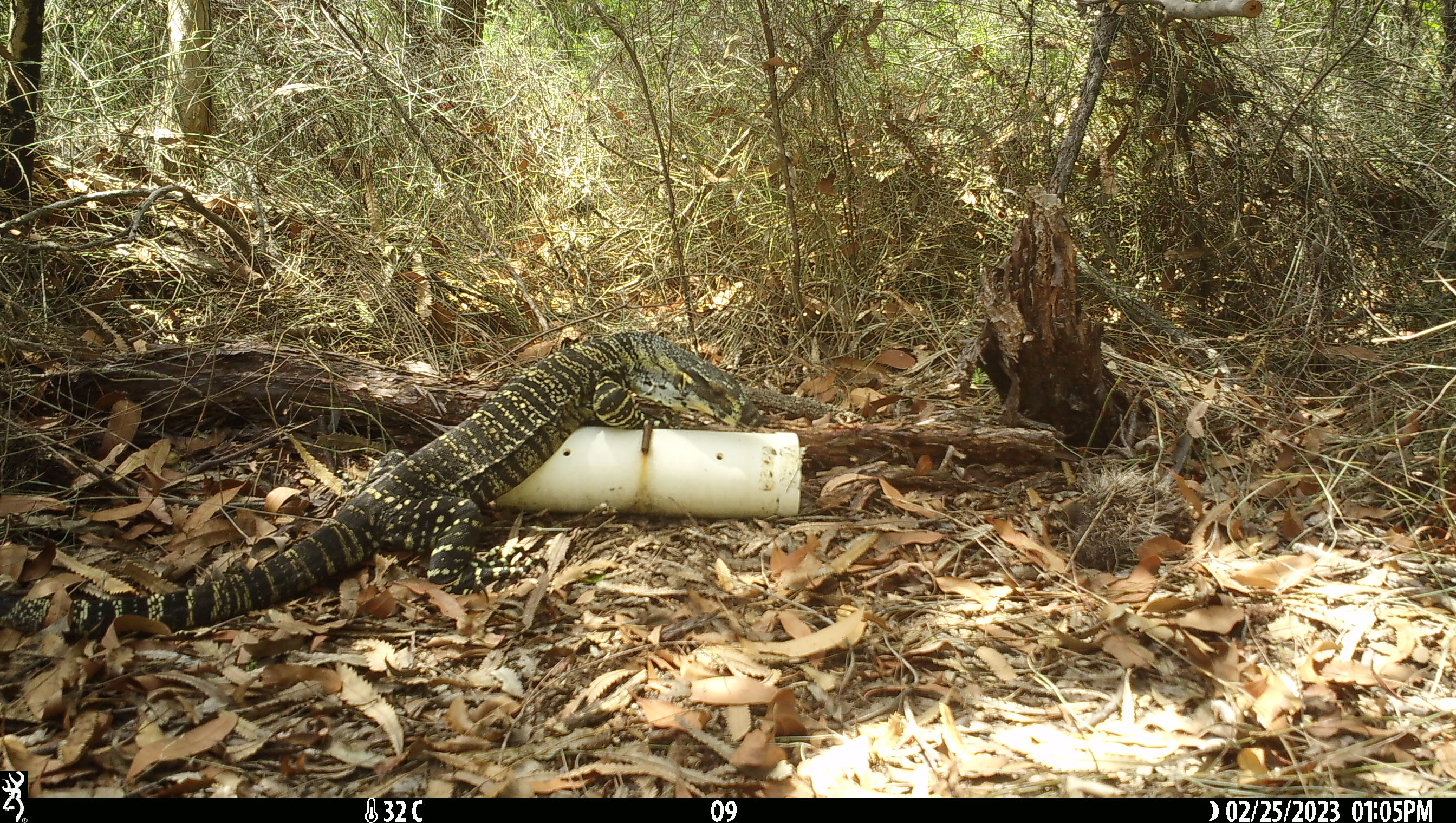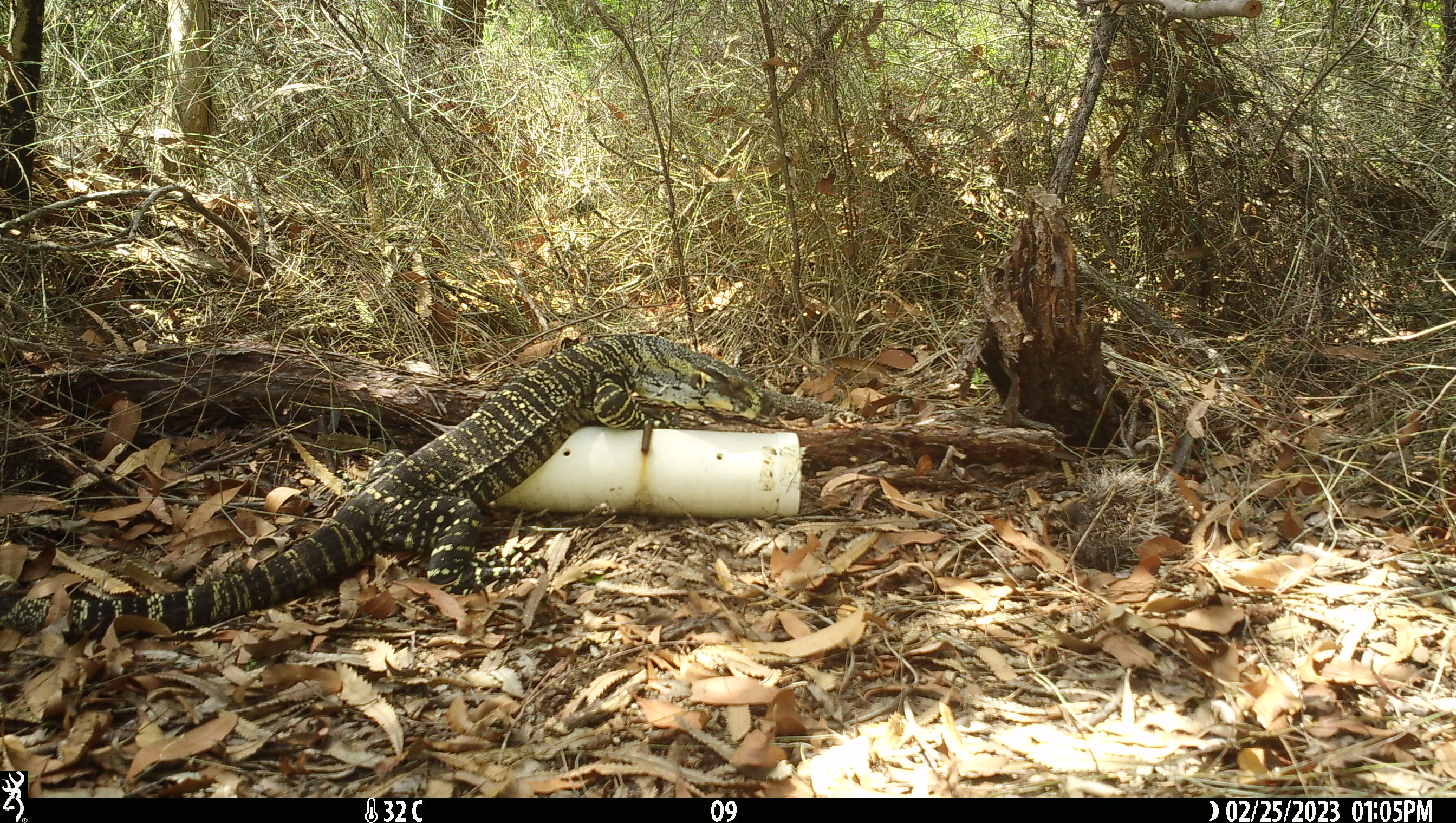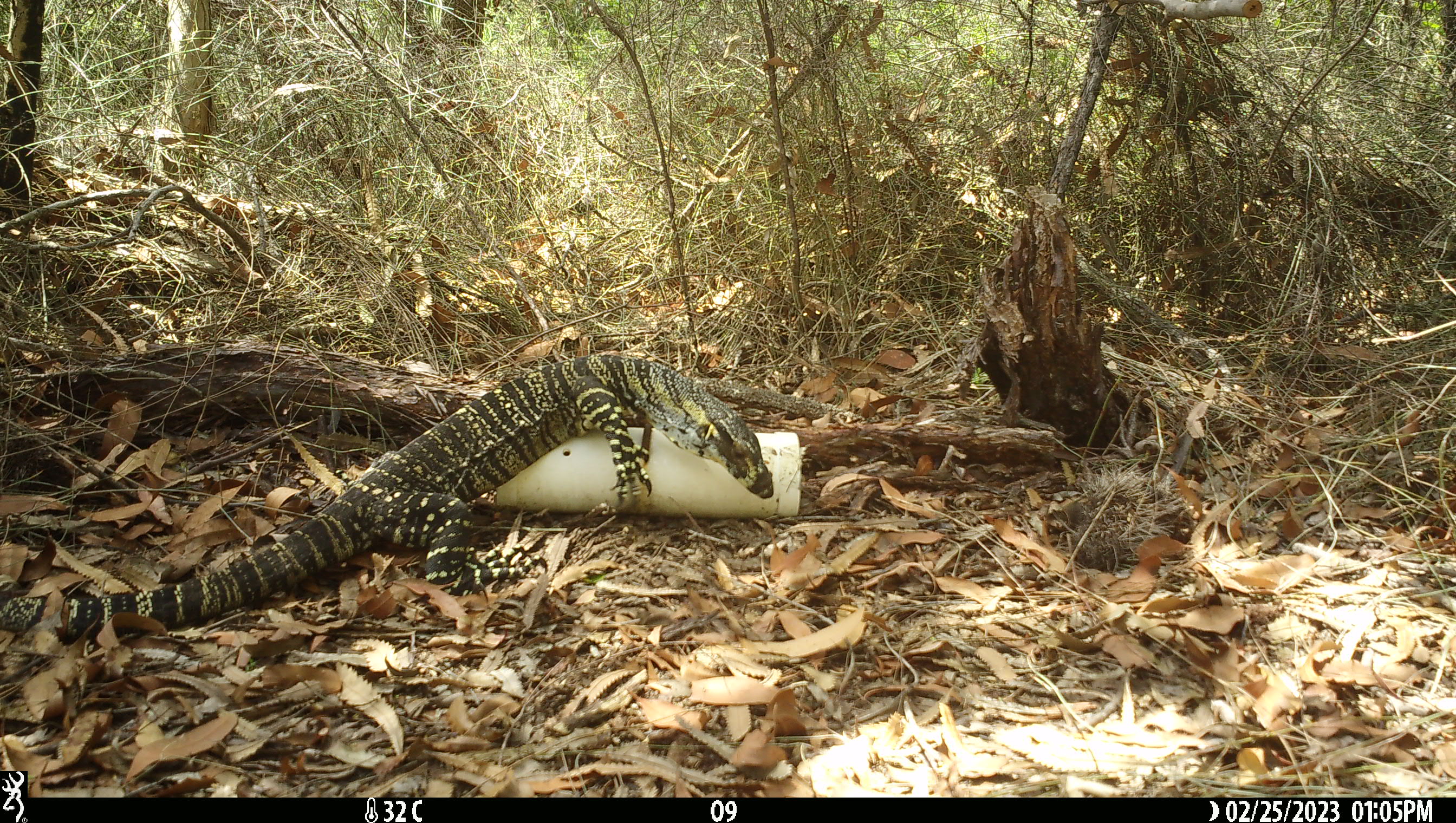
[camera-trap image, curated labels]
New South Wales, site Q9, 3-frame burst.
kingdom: Animalia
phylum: Chordata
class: Reptilia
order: Squamata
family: Varanidae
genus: Varanus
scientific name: Varanus varius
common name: lace monitor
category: goanna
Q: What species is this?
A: Goanna (lace monitor) (Varanus varius).